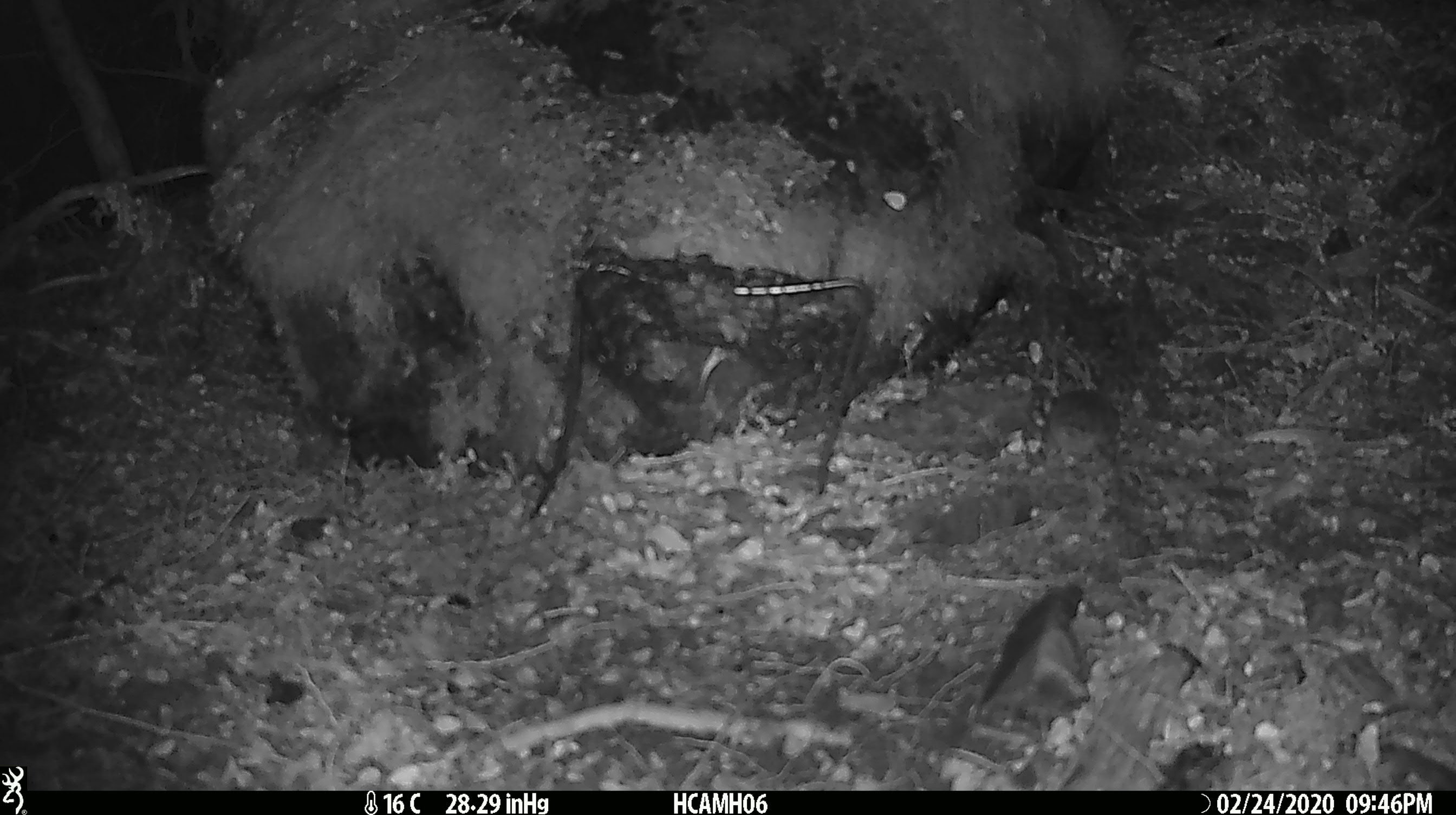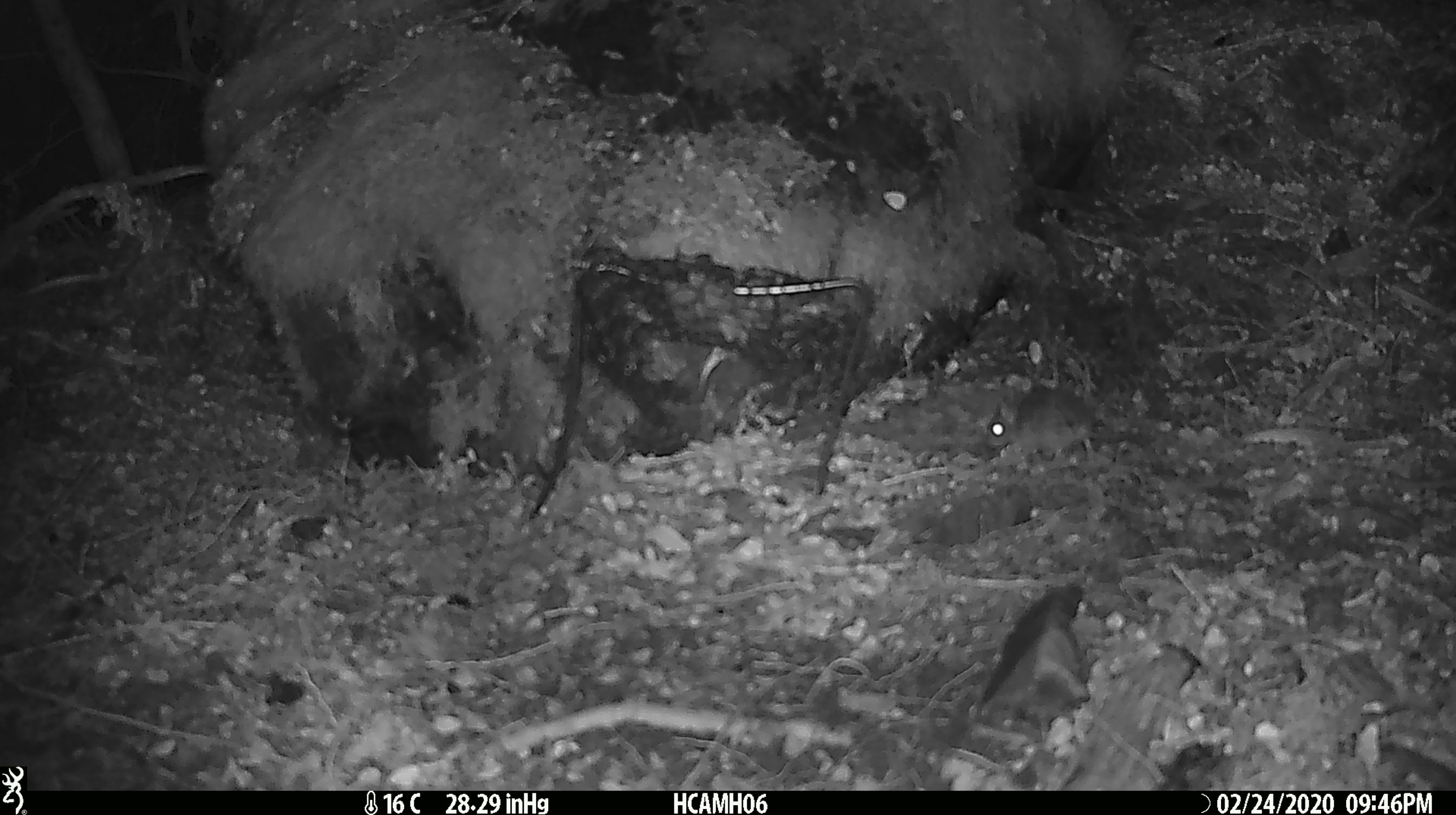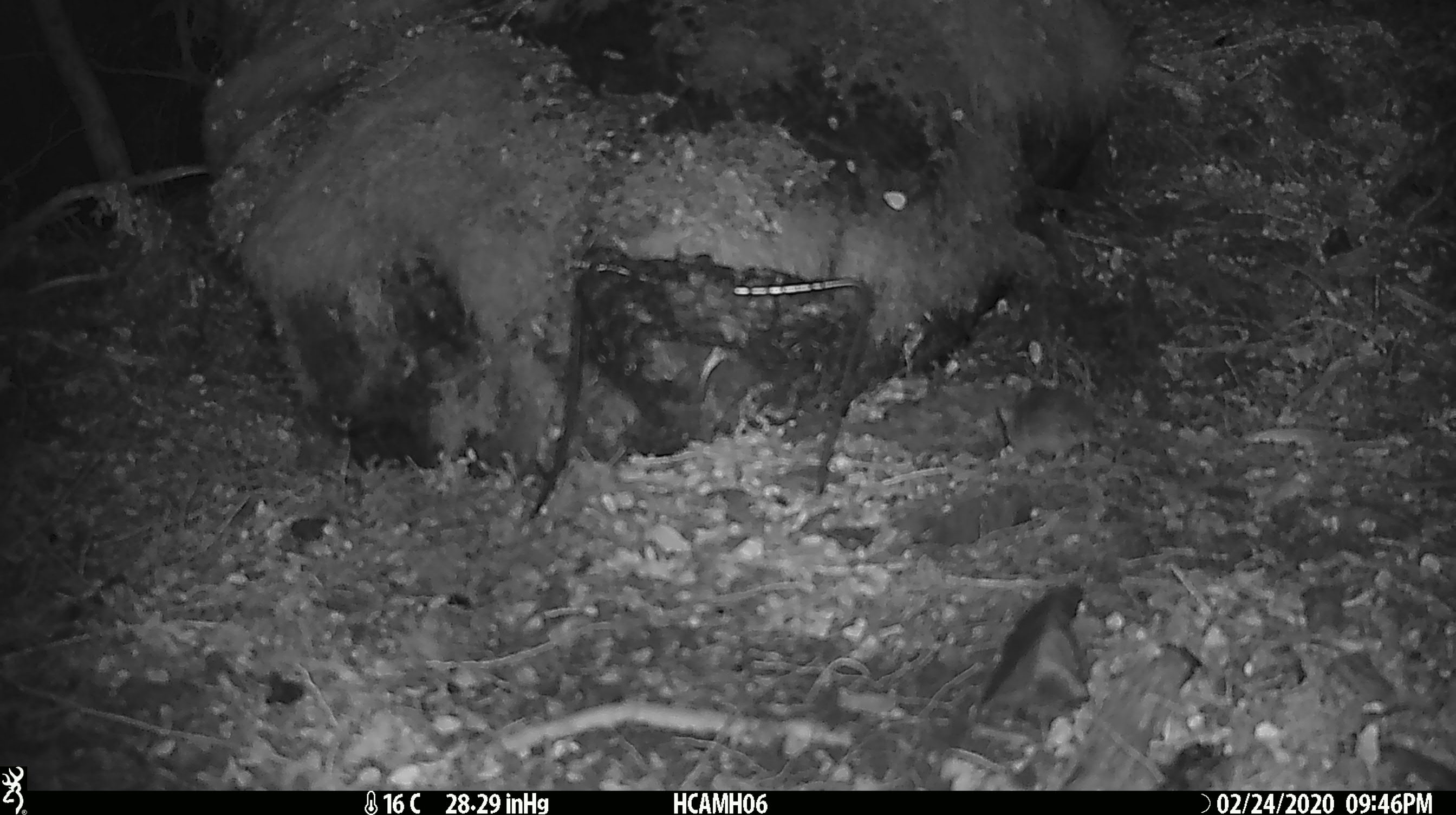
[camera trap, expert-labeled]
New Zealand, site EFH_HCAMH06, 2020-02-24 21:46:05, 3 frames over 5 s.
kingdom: Animalia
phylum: Chordata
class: Mammalia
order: Rodentia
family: Muridae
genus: Mus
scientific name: Mus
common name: mouse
Mouse (Mus).